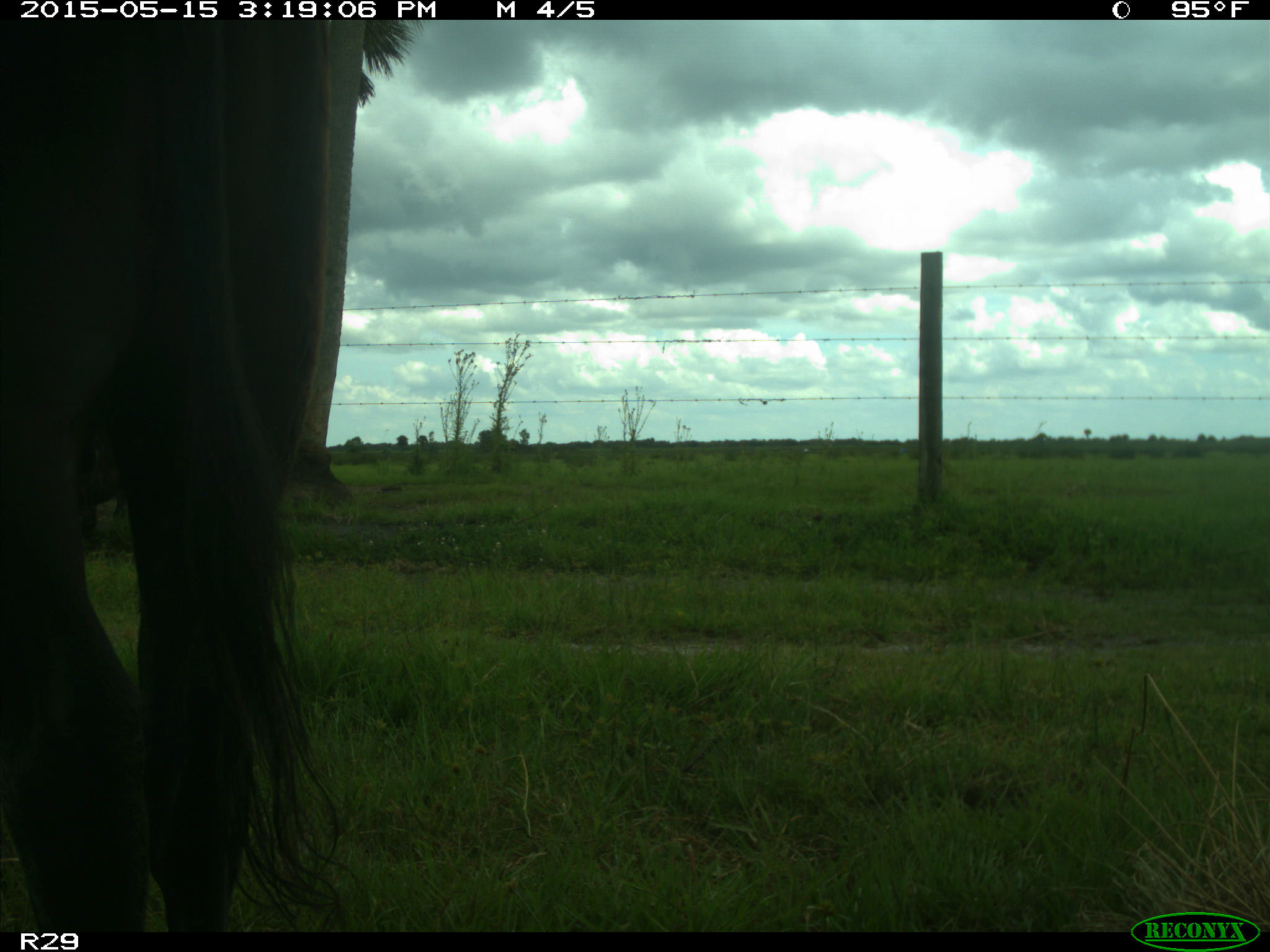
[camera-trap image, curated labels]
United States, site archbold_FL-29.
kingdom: Animalia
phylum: Chordata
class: Mammalia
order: Artiodactyla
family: Bovidae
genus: Bos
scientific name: Bos taurus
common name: domestic cow